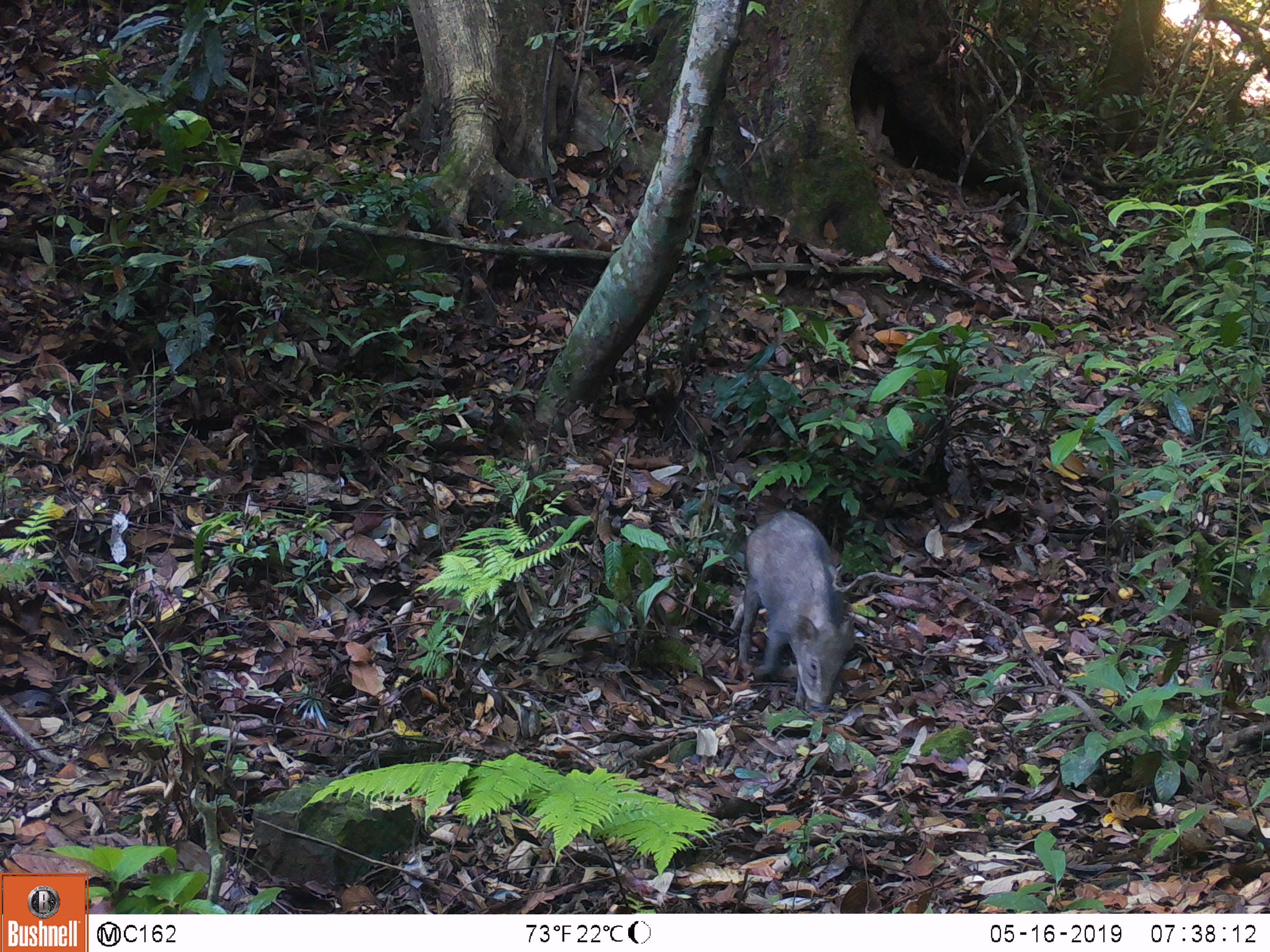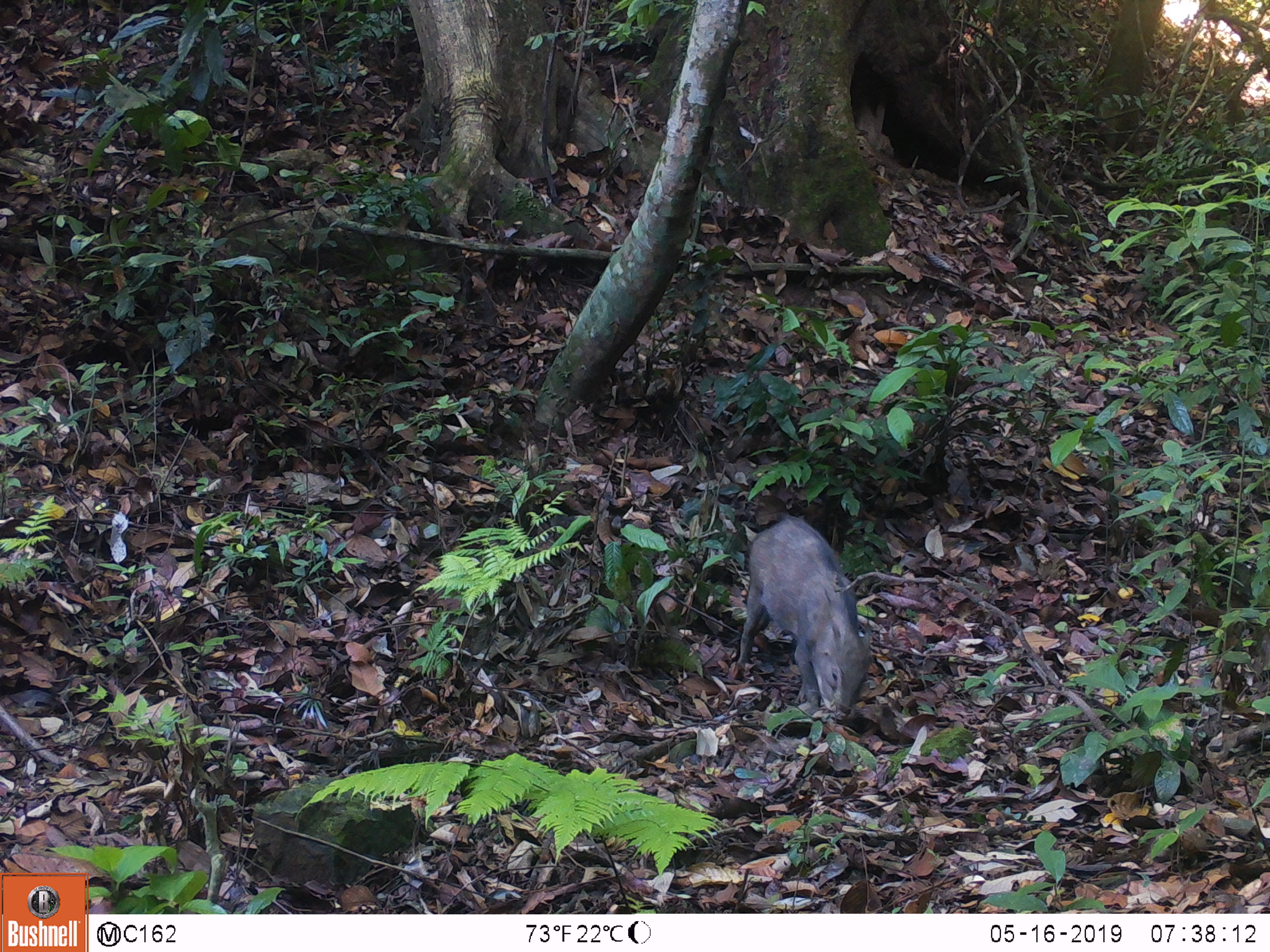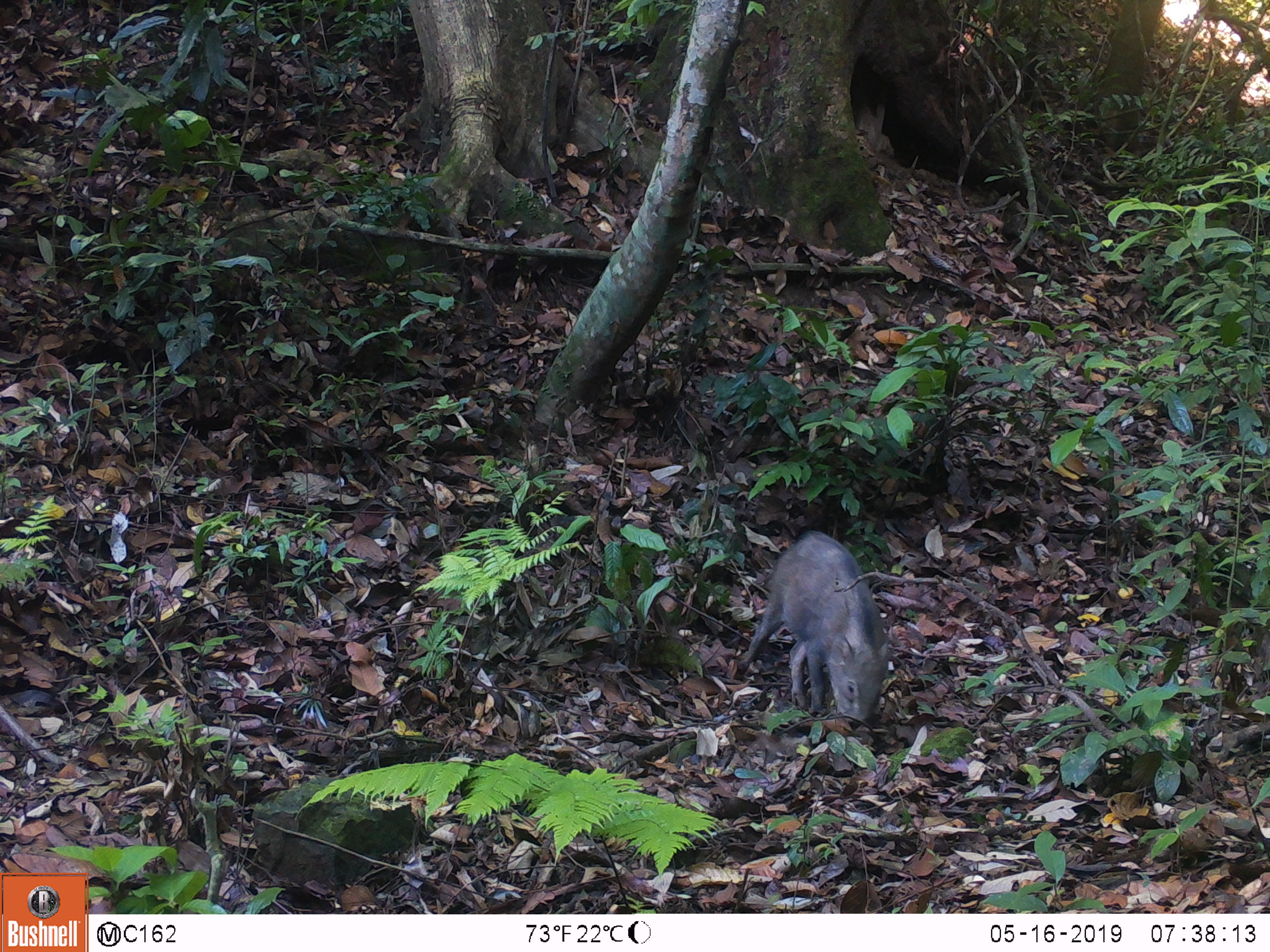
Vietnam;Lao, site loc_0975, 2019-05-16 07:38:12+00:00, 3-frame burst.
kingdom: Animalia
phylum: Chordata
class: Mammalia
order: Artiodactyla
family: Suidae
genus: Sus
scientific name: Sus scrofa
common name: eurasian wild pig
Eurasian wild pig (Sus scrofa). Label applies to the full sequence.